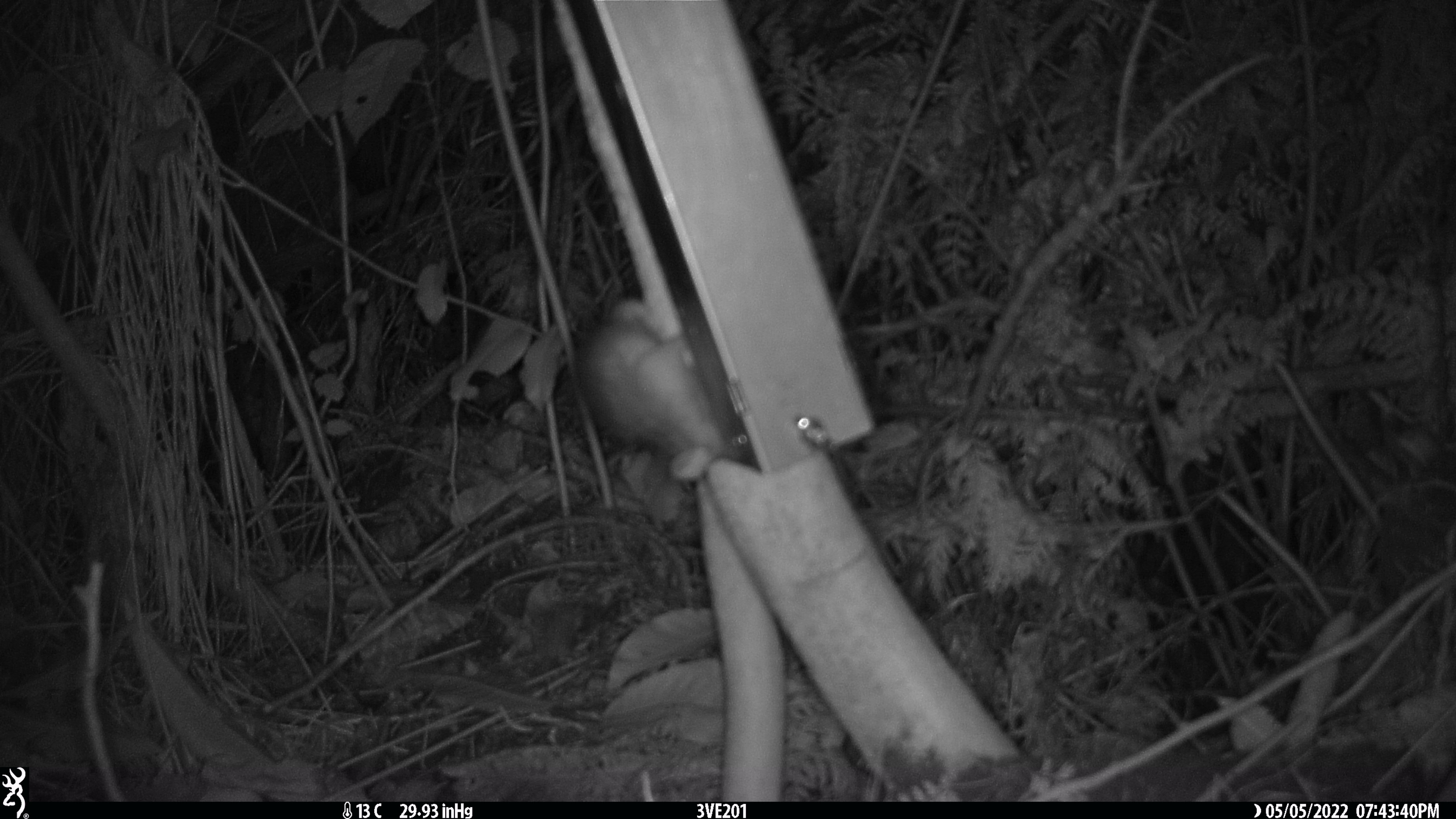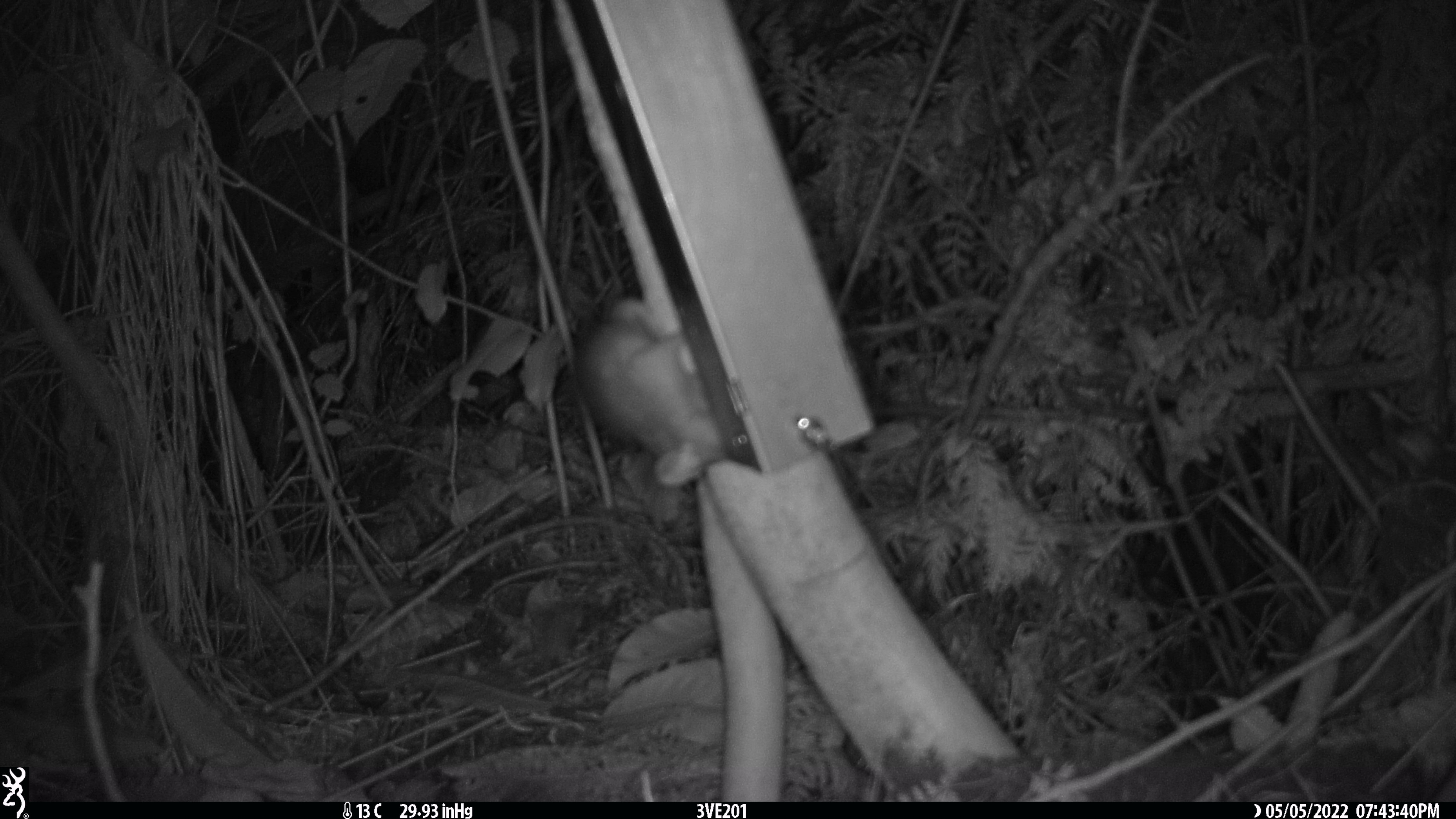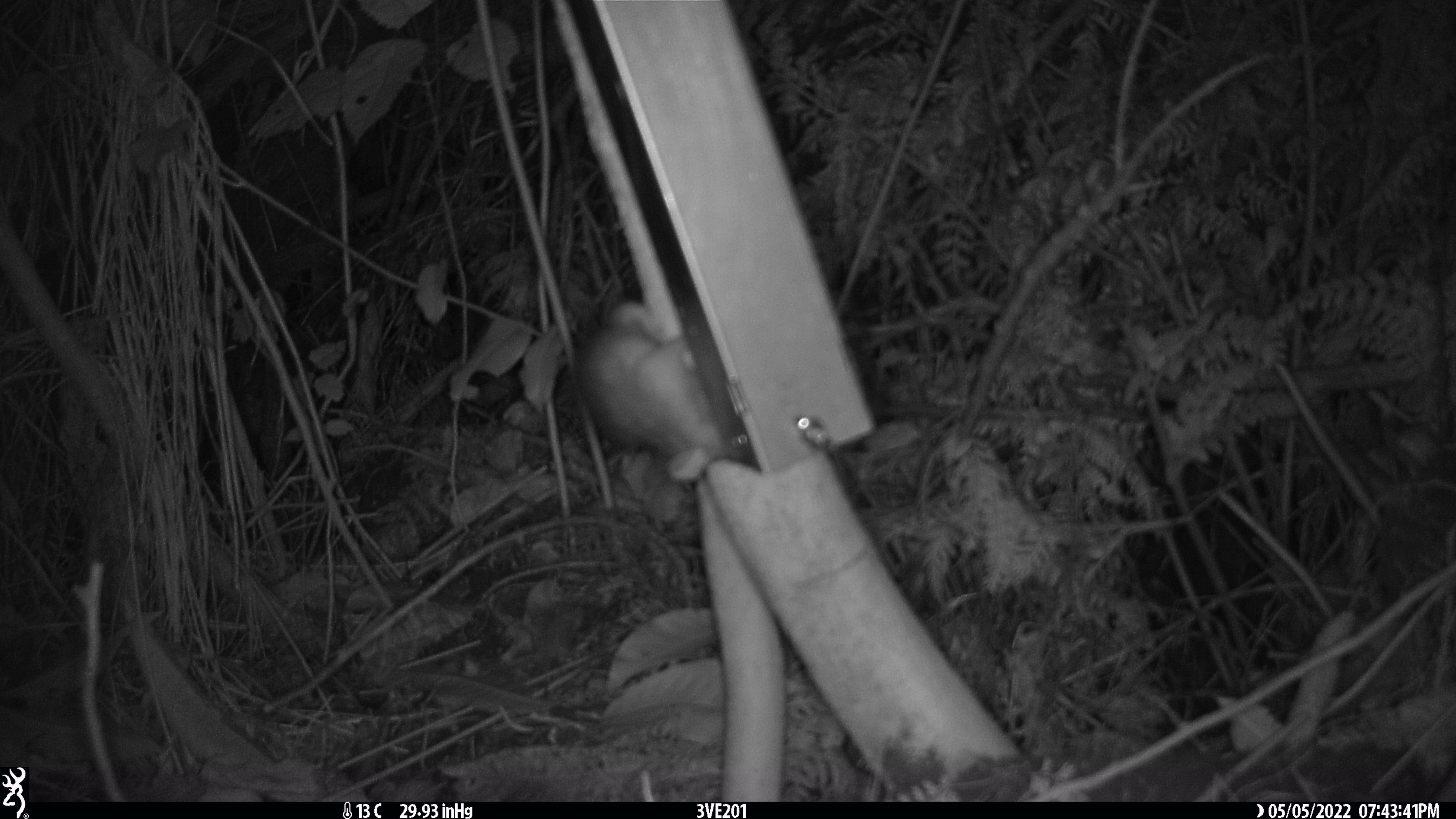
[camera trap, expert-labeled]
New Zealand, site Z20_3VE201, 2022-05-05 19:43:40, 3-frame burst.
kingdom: Animalia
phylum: Chordata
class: Mammalia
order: Rodentia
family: Muridae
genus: Rattus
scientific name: Rattus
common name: rat